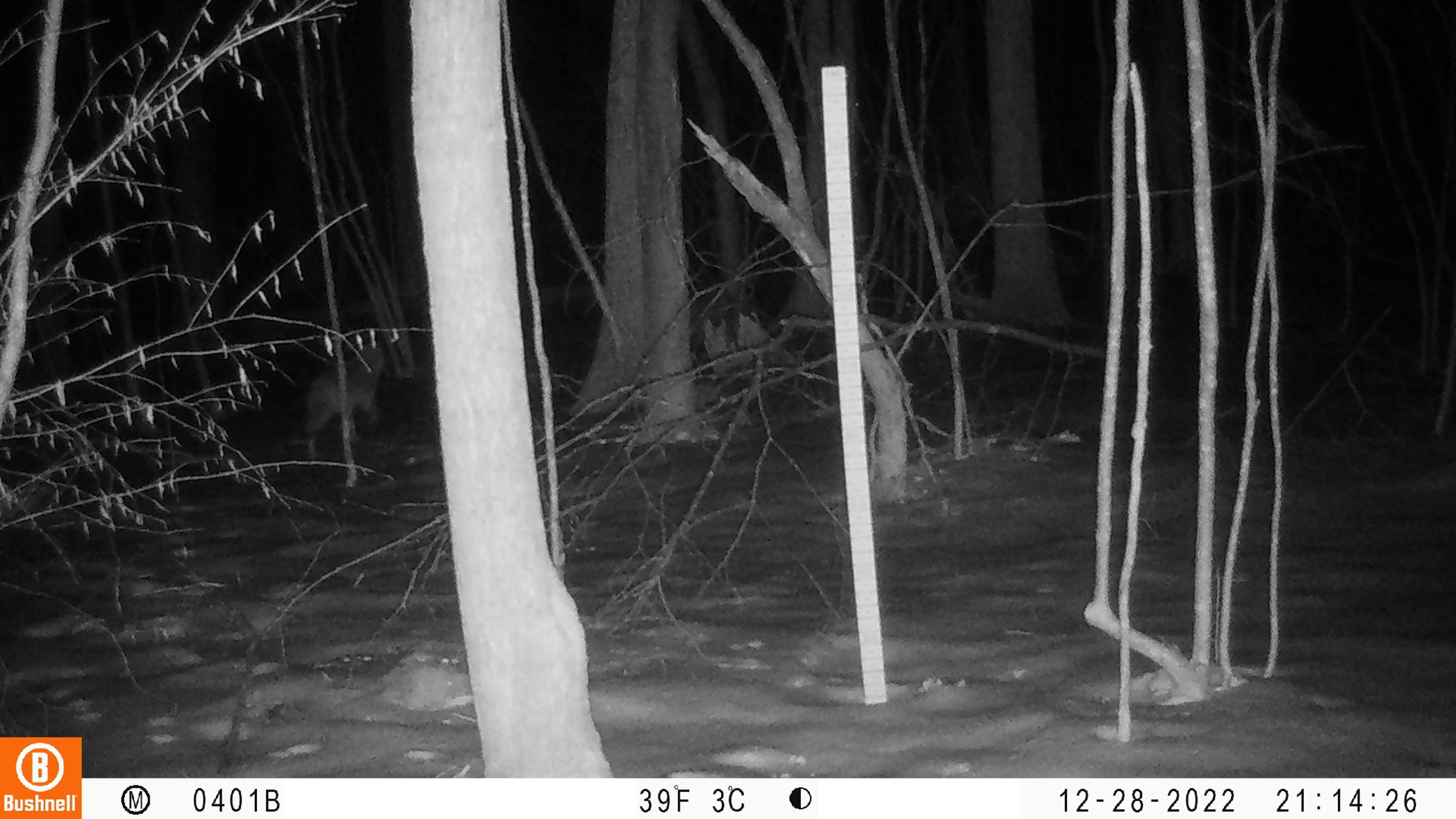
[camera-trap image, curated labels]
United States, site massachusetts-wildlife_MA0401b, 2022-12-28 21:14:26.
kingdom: Animalia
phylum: Chordata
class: Mammalia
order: Carnivora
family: Canidae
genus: Canis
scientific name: Canis latrans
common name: coyote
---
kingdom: Animalia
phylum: Chordata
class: Mammalia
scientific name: Mammalia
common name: mammal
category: mammal sp.